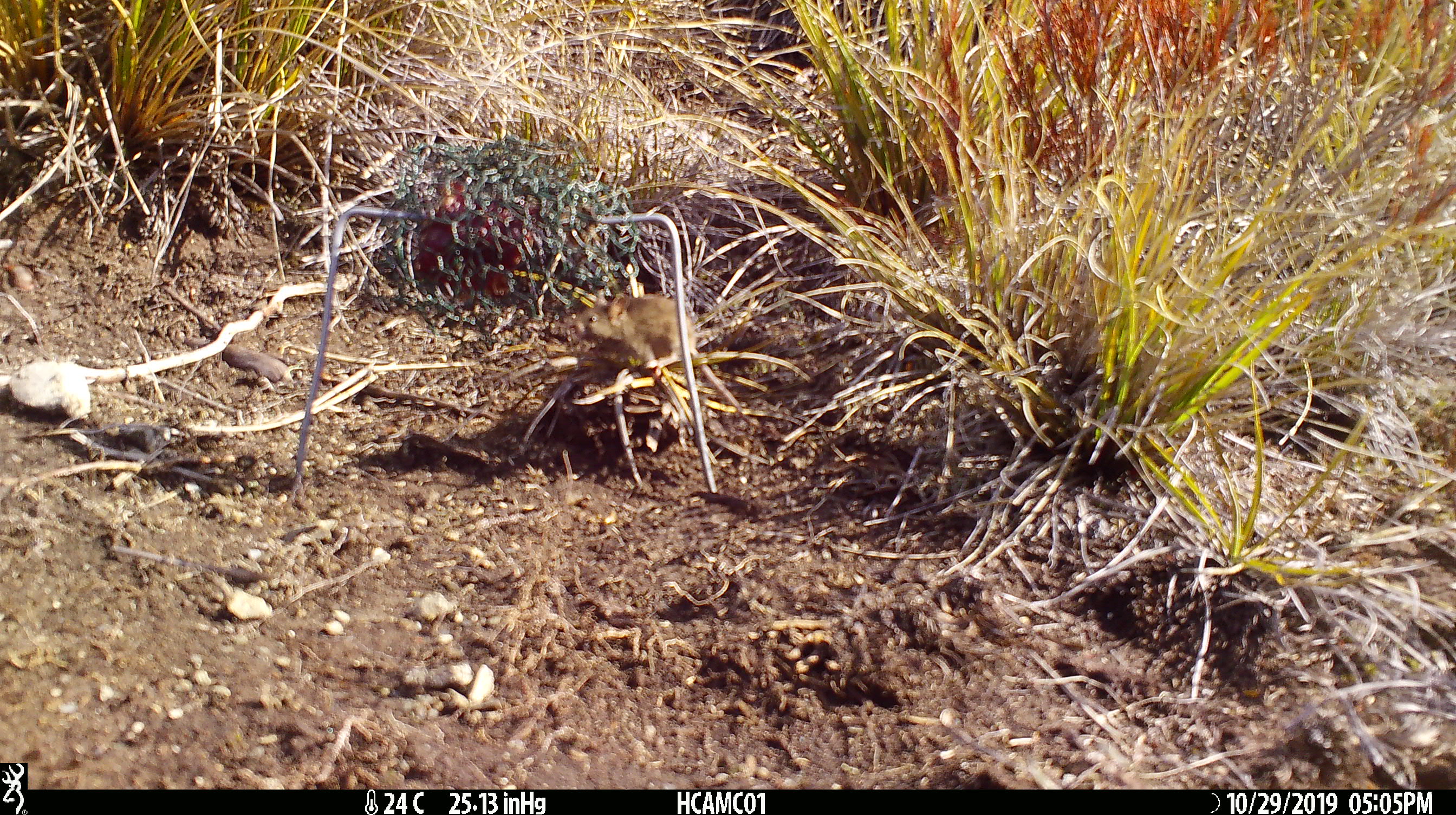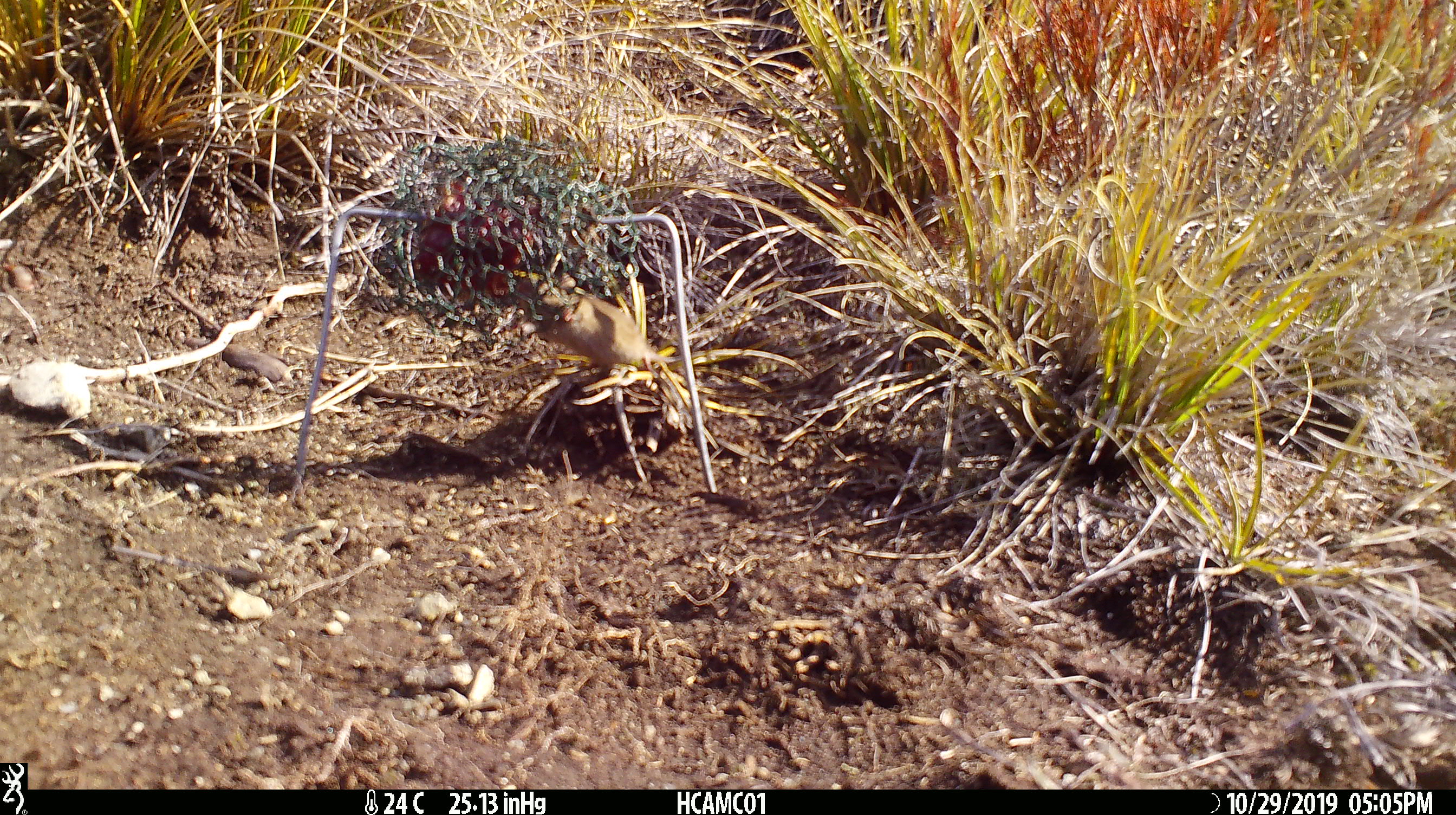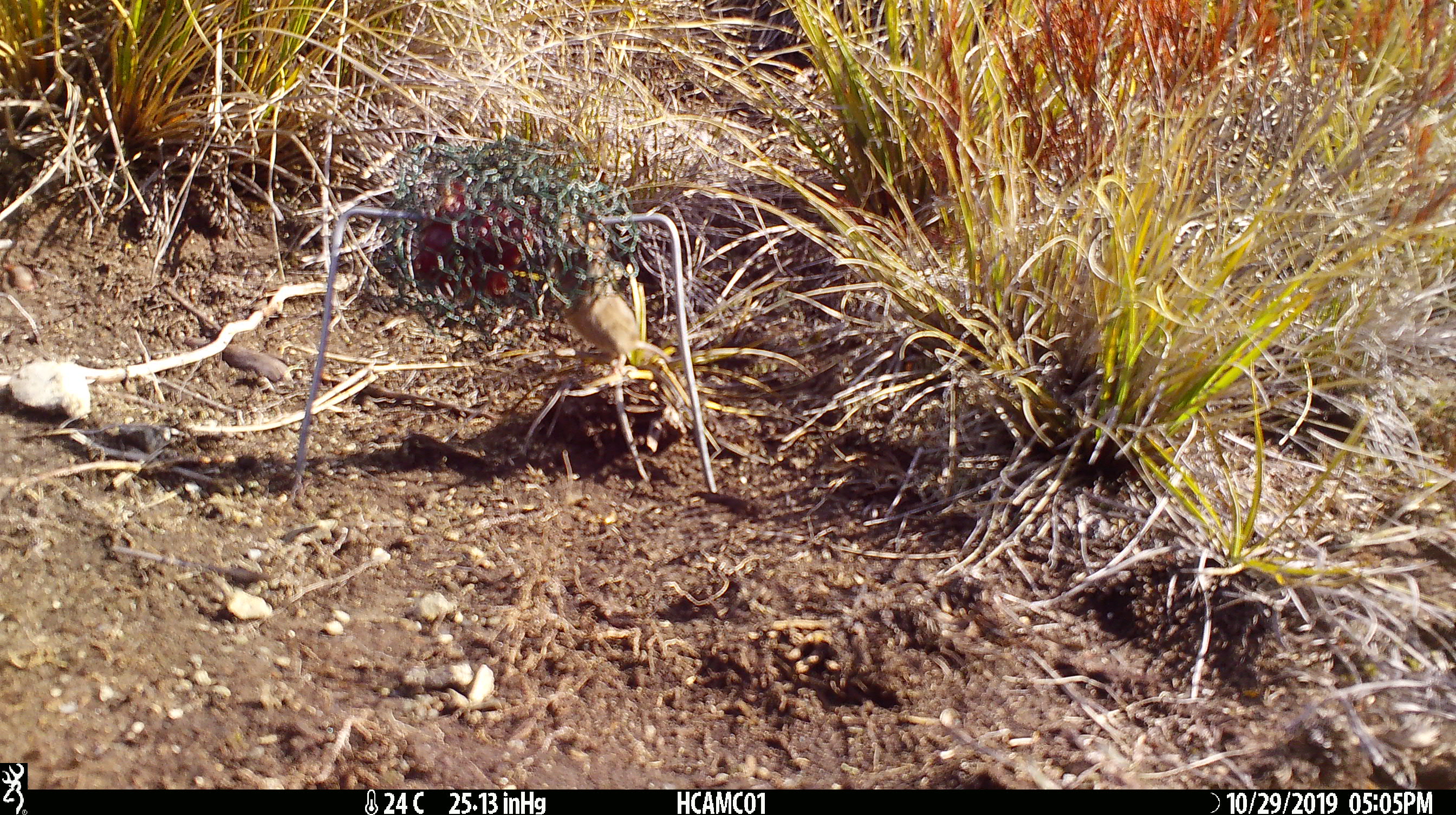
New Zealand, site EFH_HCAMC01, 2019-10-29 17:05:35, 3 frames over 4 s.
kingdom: Animalia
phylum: Chordata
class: Mammalia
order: Rodentia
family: Muridae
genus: Mus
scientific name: Mus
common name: mouse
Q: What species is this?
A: Mouse (Mus).